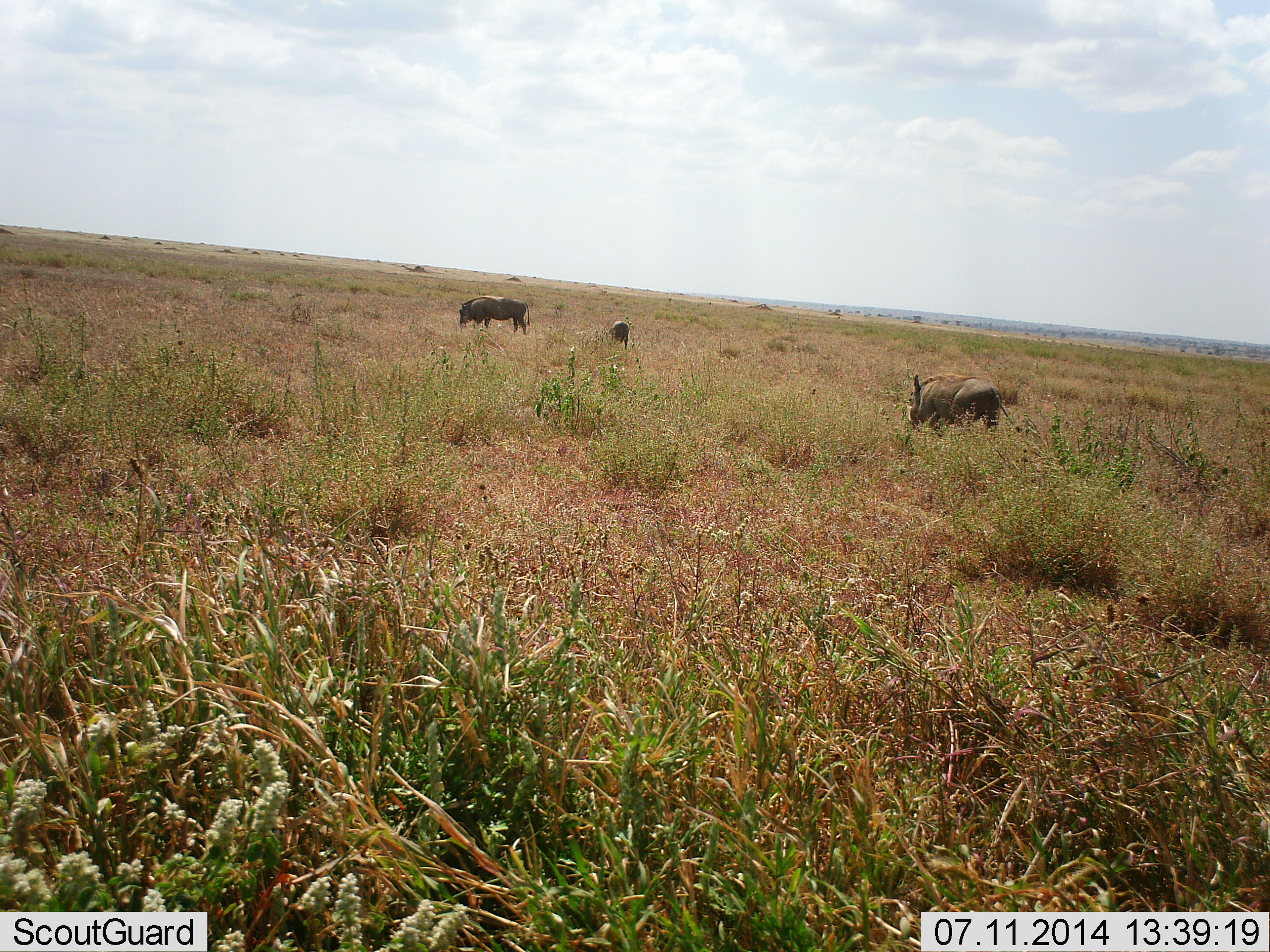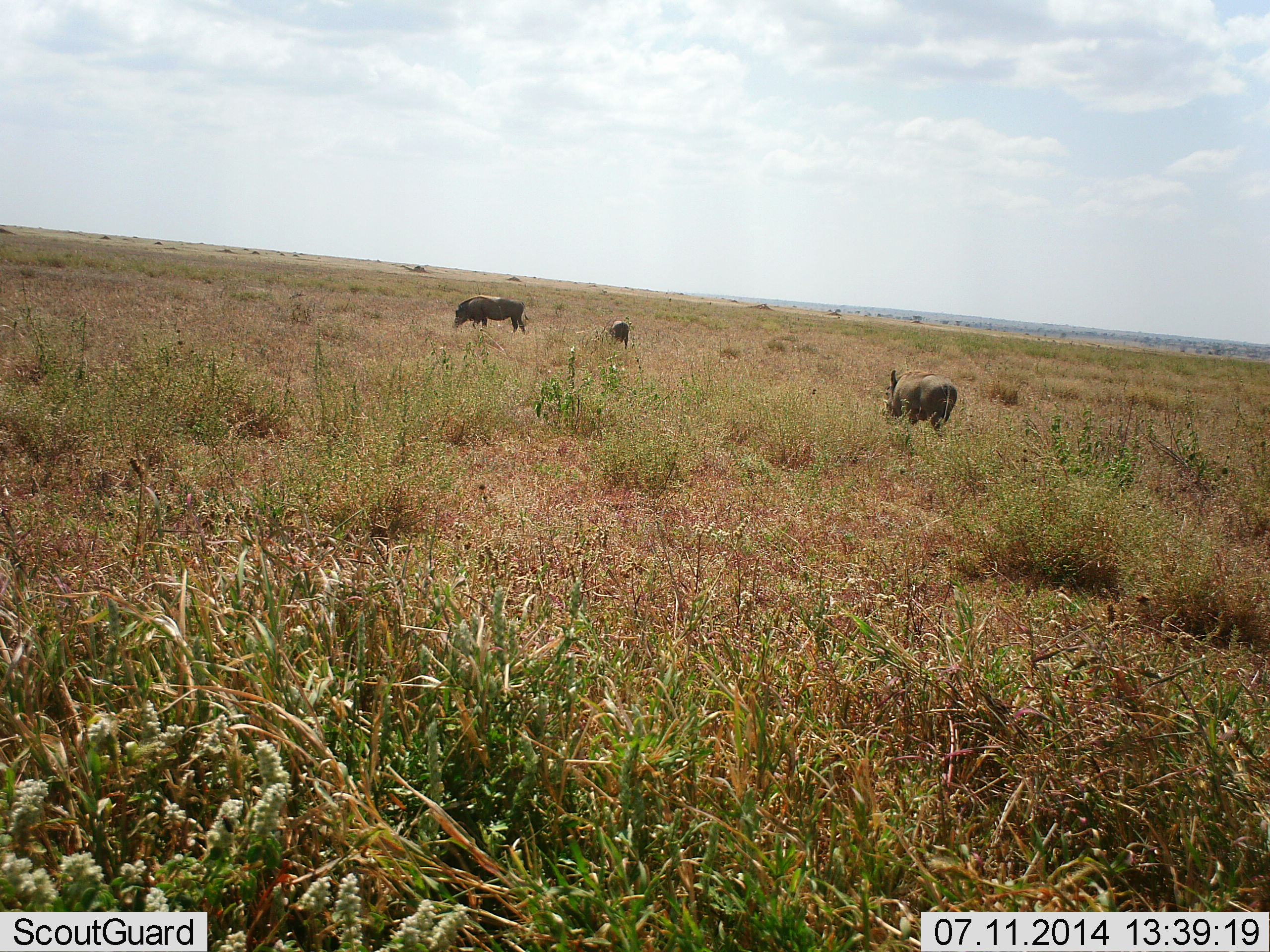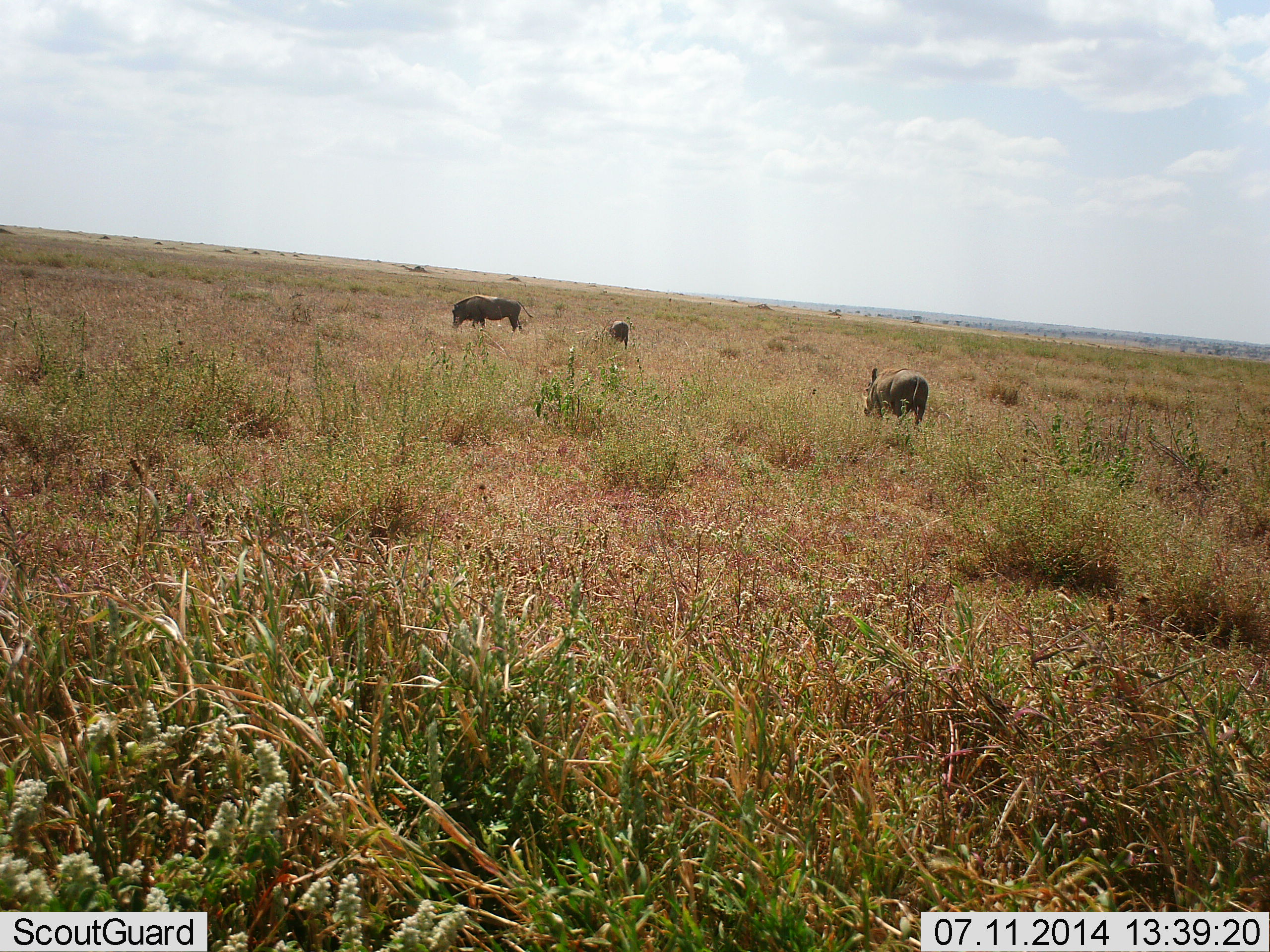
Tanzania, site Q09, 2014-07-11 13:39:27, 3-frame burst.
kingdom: Animalia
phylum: Chordata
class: Mammalia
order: Artiodactyla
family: Suidae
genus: Phacochoerus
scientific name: Phacochoerus africanus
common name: warthog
Warthog (Phacochoerus africanus), count 3. Behavior (volunteer vote fractions): standing 30%, resting 0%, moving 70%, interacting 0%. Young present (vote fraction): 0%. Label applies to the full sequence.